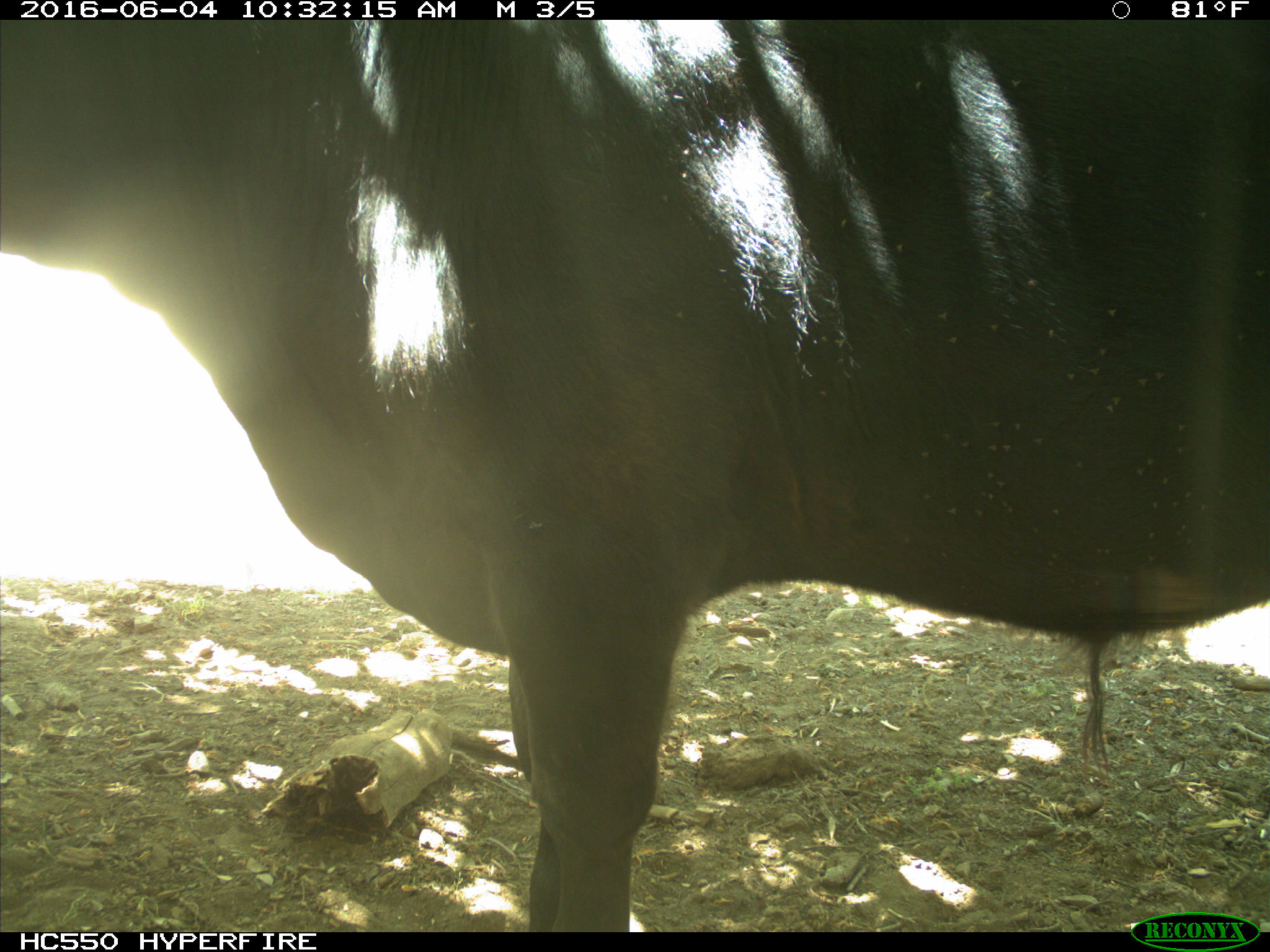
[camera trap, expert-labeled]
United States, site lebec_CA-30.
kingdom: Animalia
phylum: Chordata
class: Mammalia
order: Artiodactyla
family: Bovidae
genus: Bos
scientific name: Bos taurus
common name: domestic cow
Bos taurus (domestic cow).